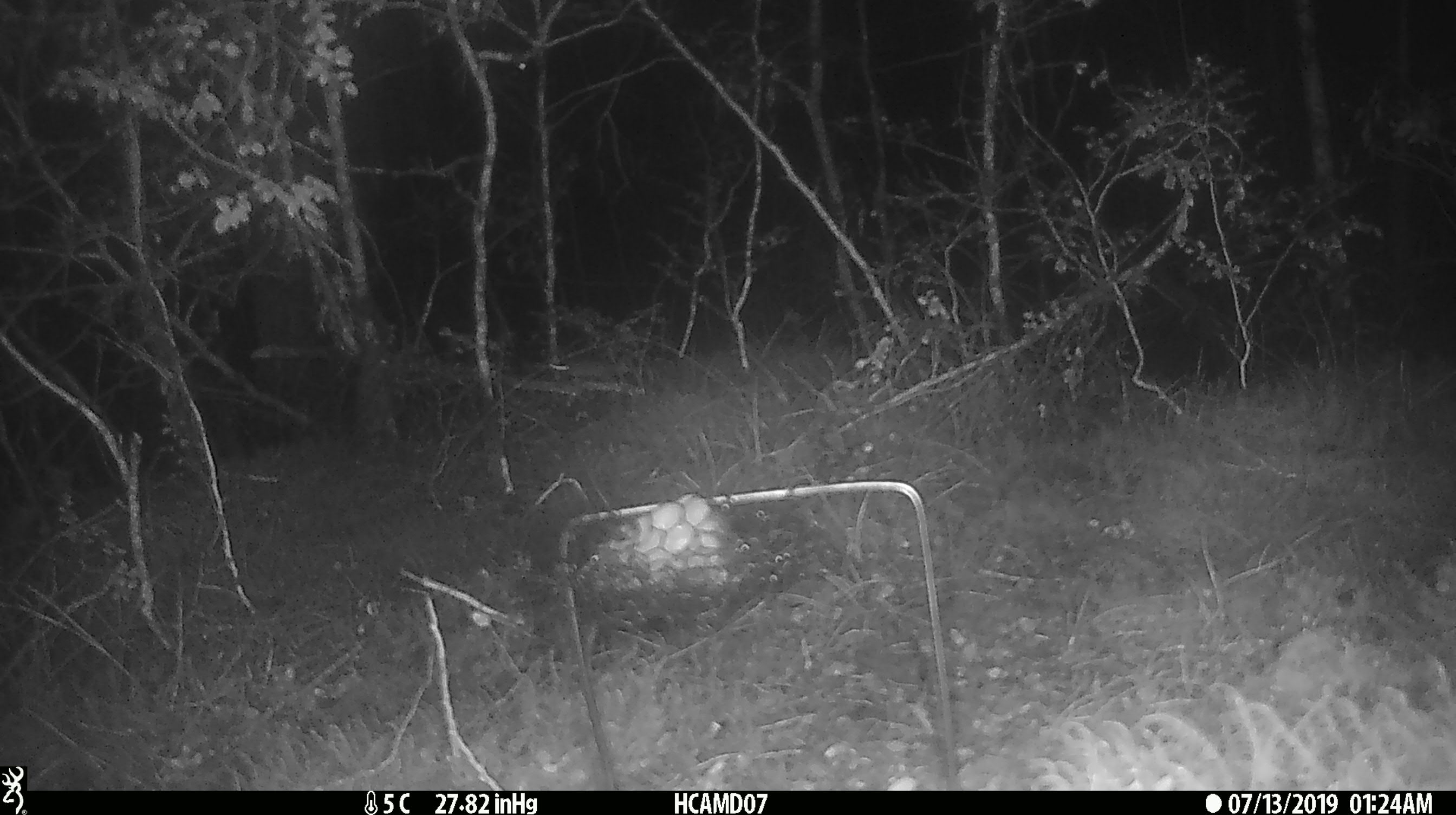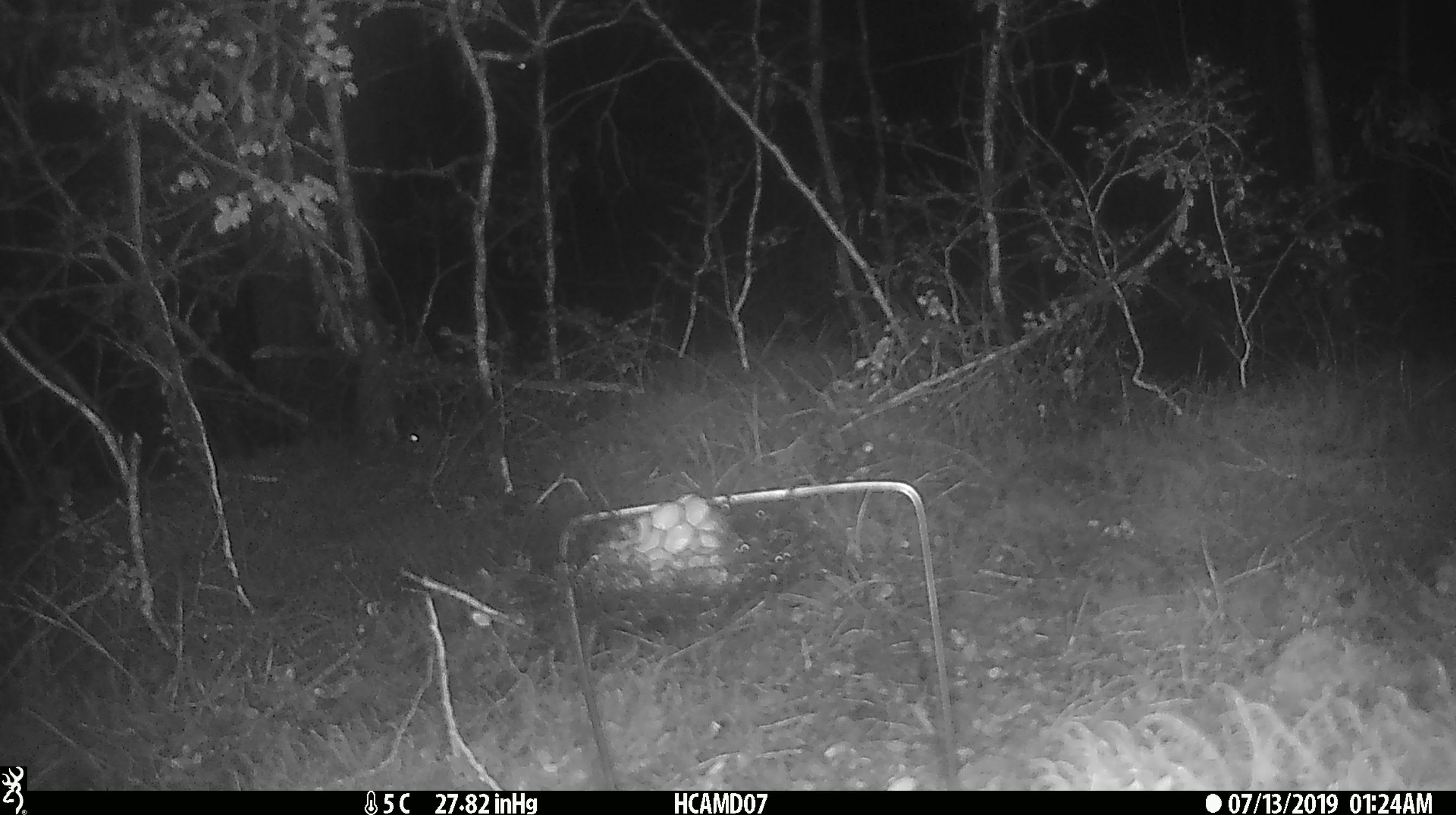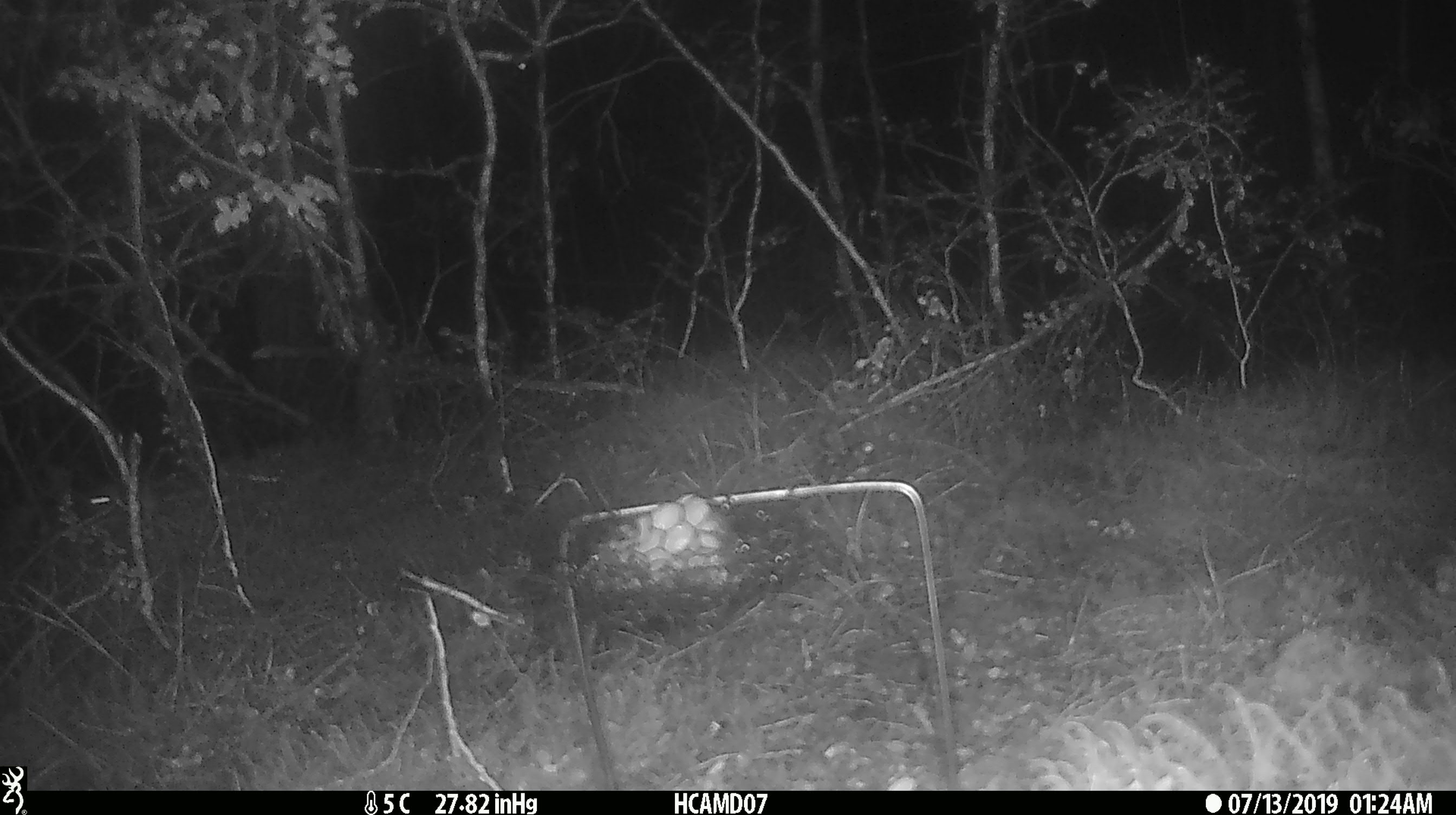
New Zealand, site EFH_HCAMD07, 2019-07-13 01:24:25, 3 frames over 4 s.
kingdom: Animalia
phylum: Chordata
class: Mammalia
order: Rodentia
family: Muridae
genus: Mus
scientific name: Mus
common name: mouse